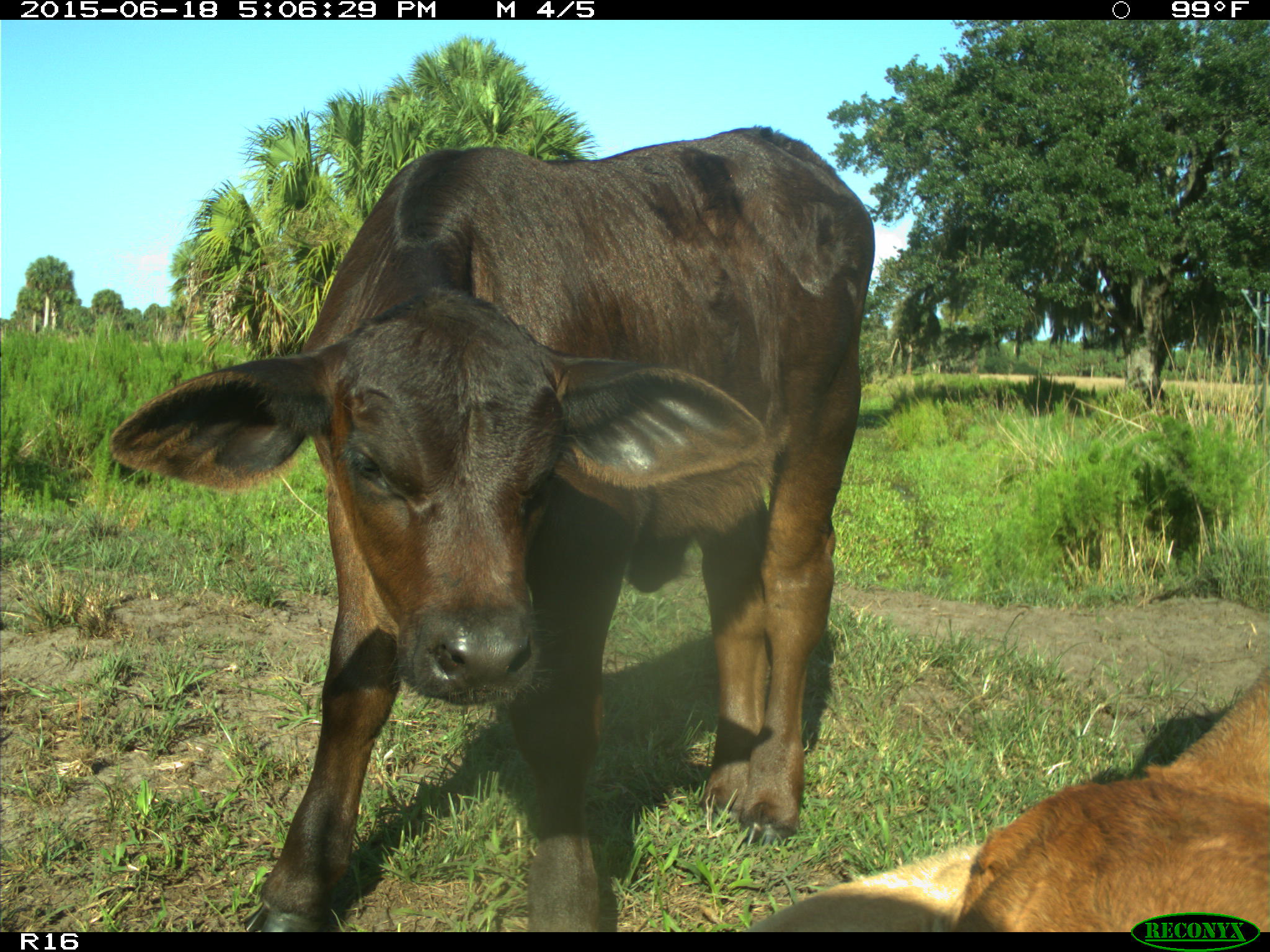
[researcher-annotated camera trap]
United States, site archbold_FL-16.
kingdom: Animalia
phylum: Chordata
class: Mammalia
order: Artiodactyla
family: Bovidae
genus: Bos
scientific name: Bos taurus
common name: domestic cow